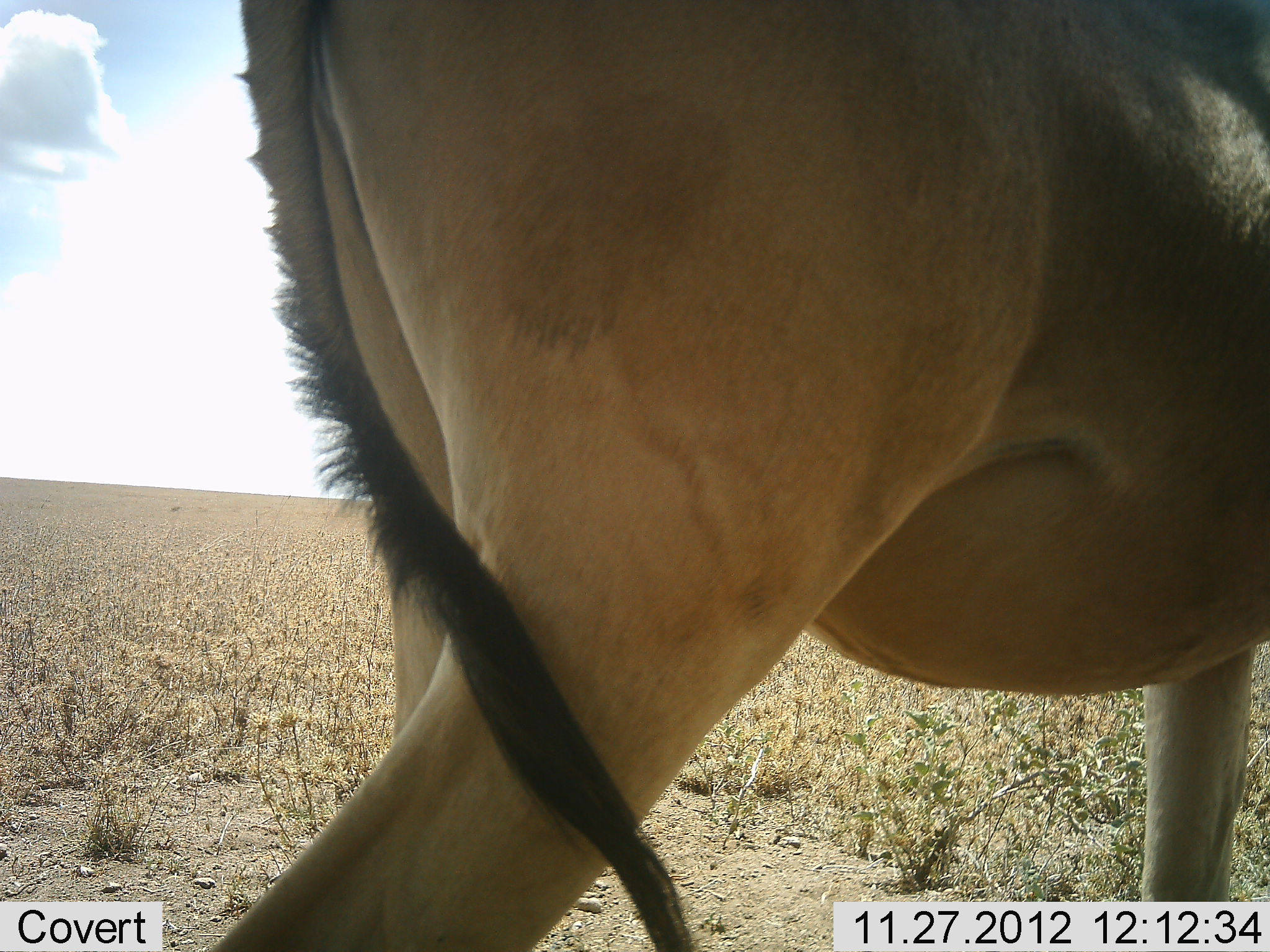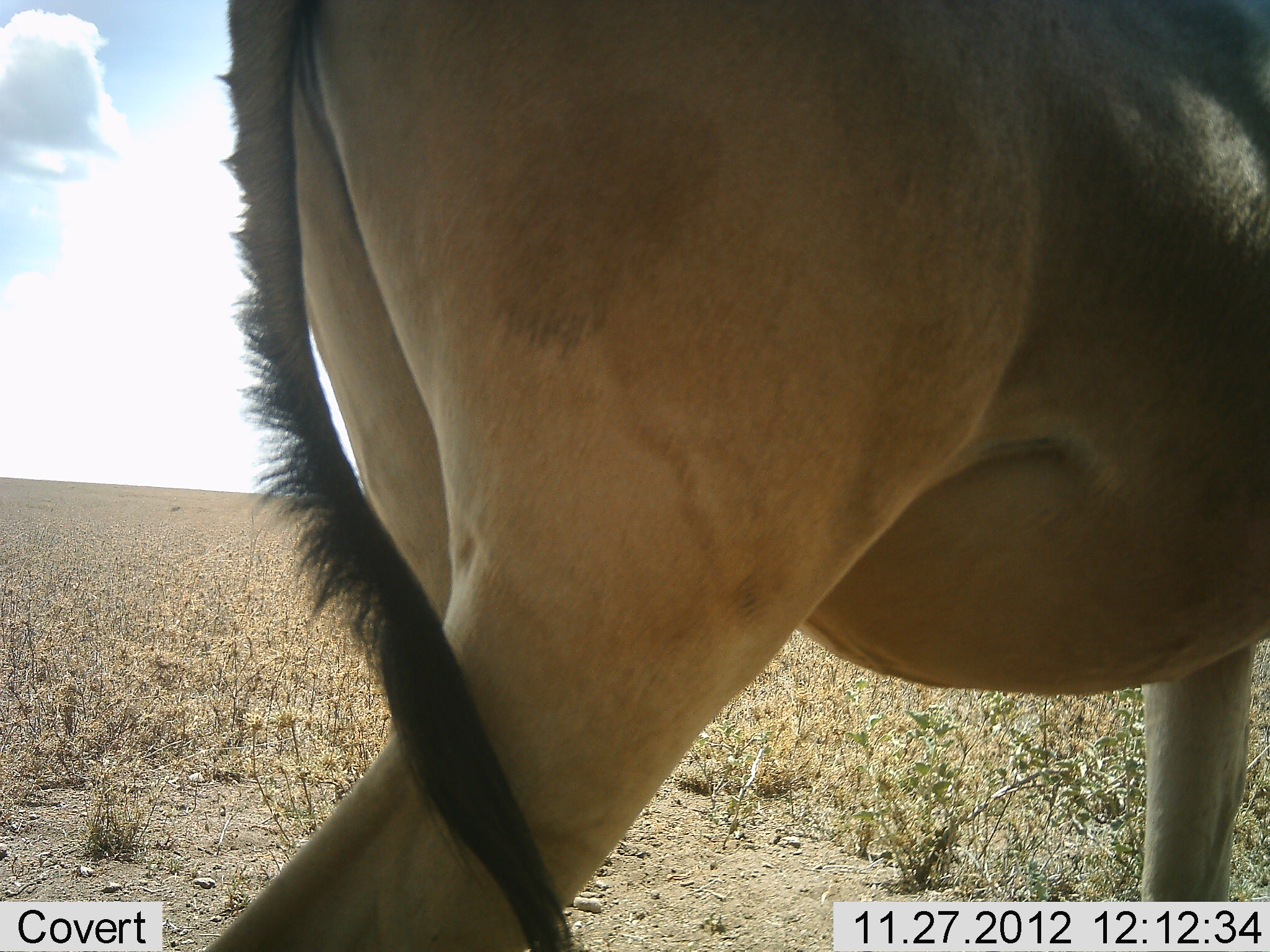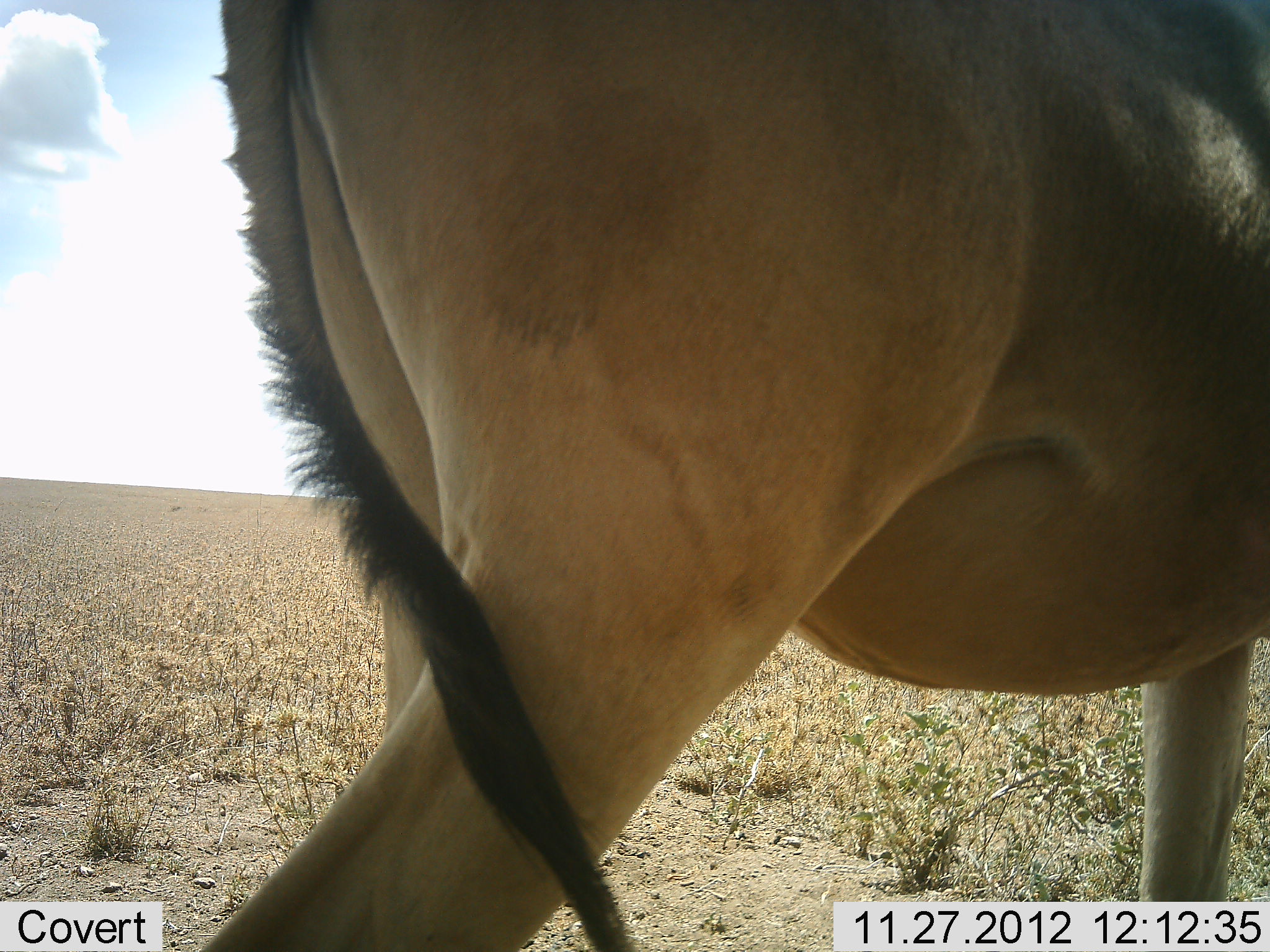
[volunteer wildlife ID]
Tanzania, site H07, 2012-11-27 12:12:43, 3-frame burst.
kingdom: Animalia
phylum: Chordata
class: Mammalia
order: Artiodactyla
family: Bovidae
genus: Alcelaphus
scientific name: Alcelaphus buselaphus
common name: hartebeest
Hartebeest (Alcelaphus buselaphus), count 1. Behavior (volunteer vote fractions): standing 90%, resting 0%, moving 10%, interacting 0%. Young present (vote fraction): 0%. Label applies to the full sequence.